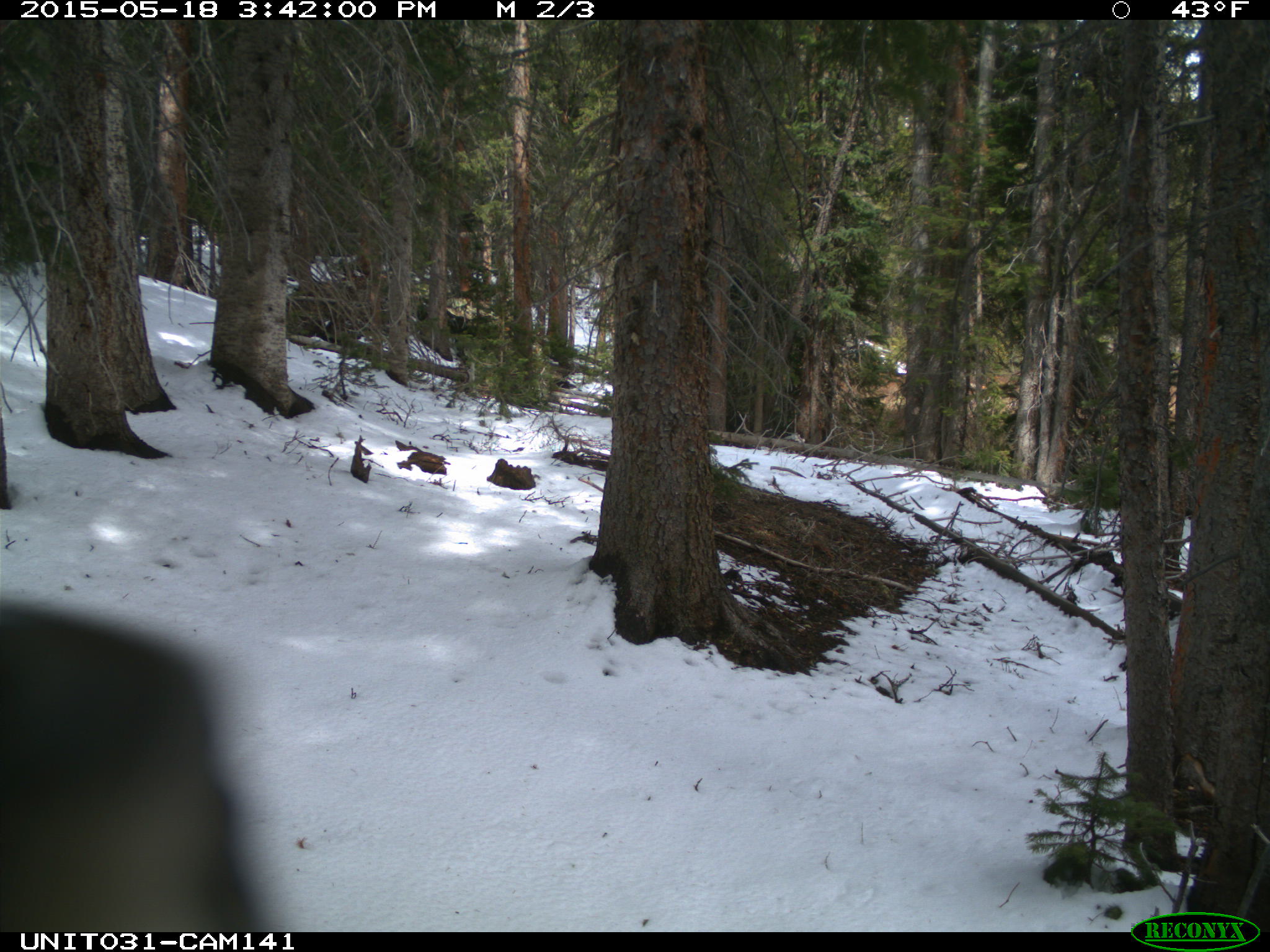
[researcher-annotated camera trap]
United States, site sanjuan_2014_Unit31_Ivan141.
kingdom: Animalia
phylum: Chordata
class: Aves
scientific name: Aves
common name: birds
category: unidentified bird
Unidentified bird (birds) (Aves).